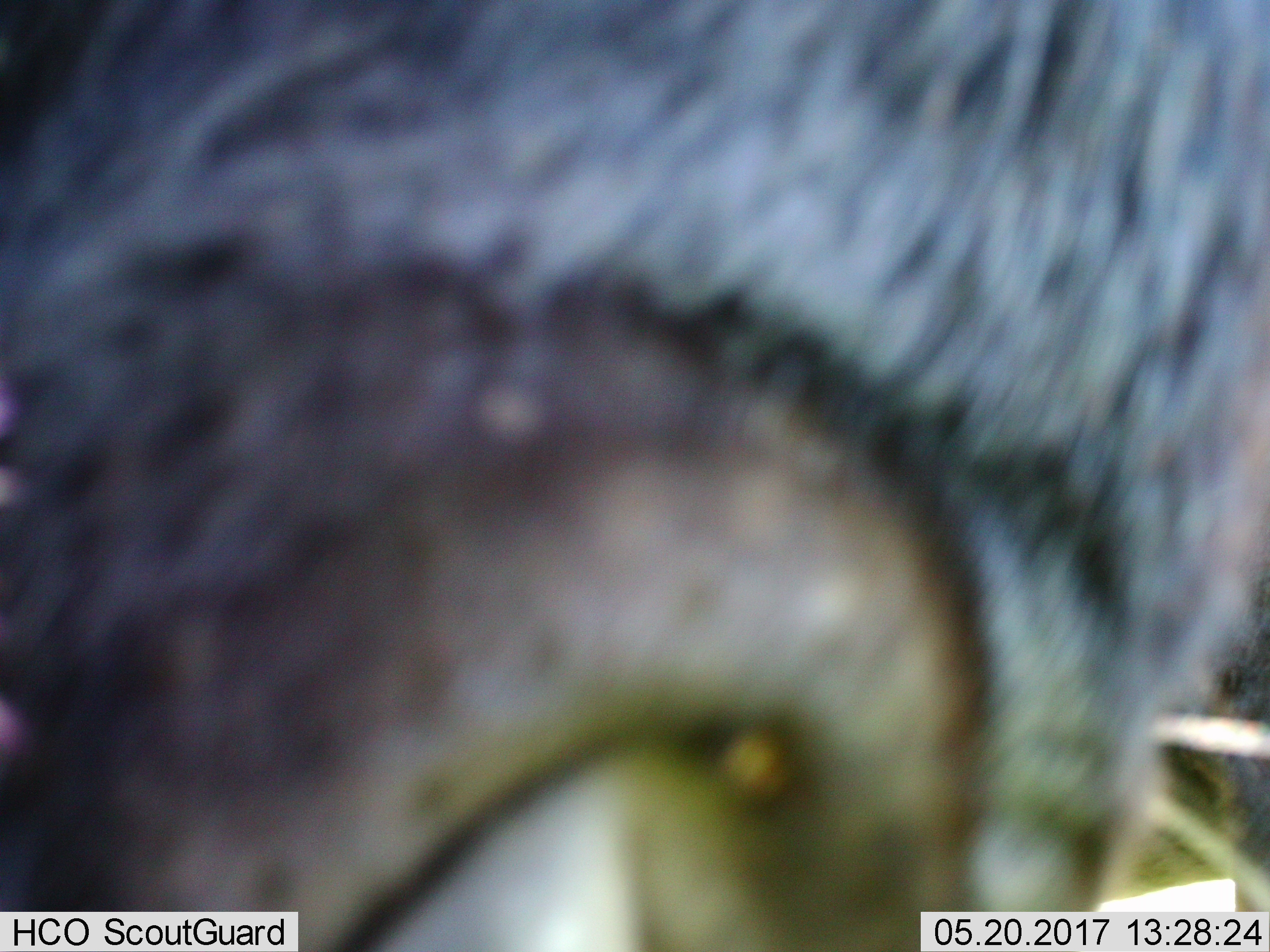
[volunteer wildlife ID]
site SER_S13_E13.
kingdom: Animalia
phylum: Chordata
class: Mammalia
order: Artiodactyla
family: Bovidae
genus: Connochaetes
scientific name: Connochaetes taurinus taurinus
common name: blue wildebeest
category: wildebeestblue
Wildebeestblue (blue wildebeest) (Connochaetes taurinus taurinus), count 1. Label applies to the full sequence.